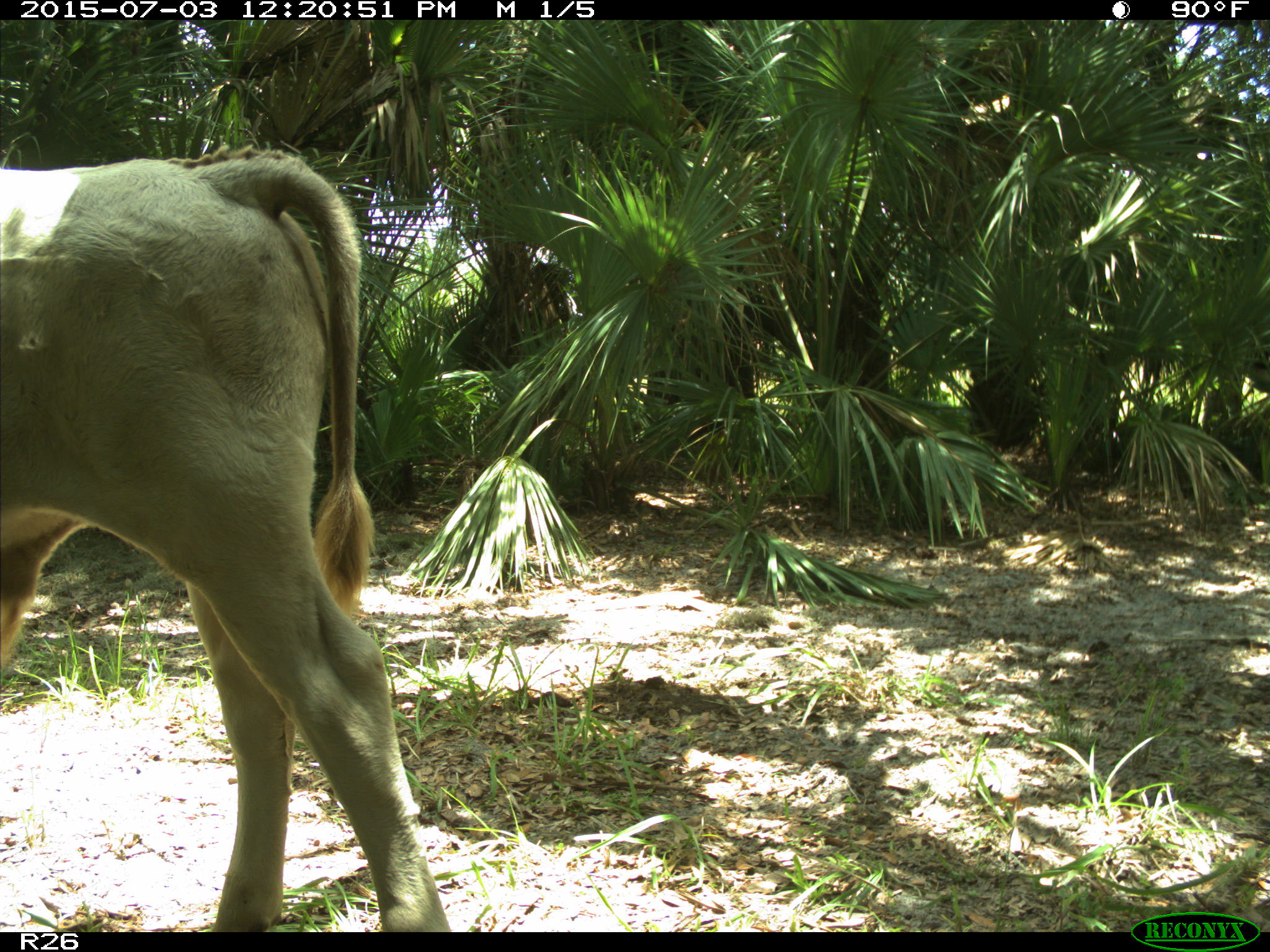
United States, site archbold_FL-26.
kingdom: Animalia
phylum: Chordata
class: Mammalia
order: Artiodactyla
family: Bovidae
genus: Bos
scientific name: Bos taurus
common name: domestic cow